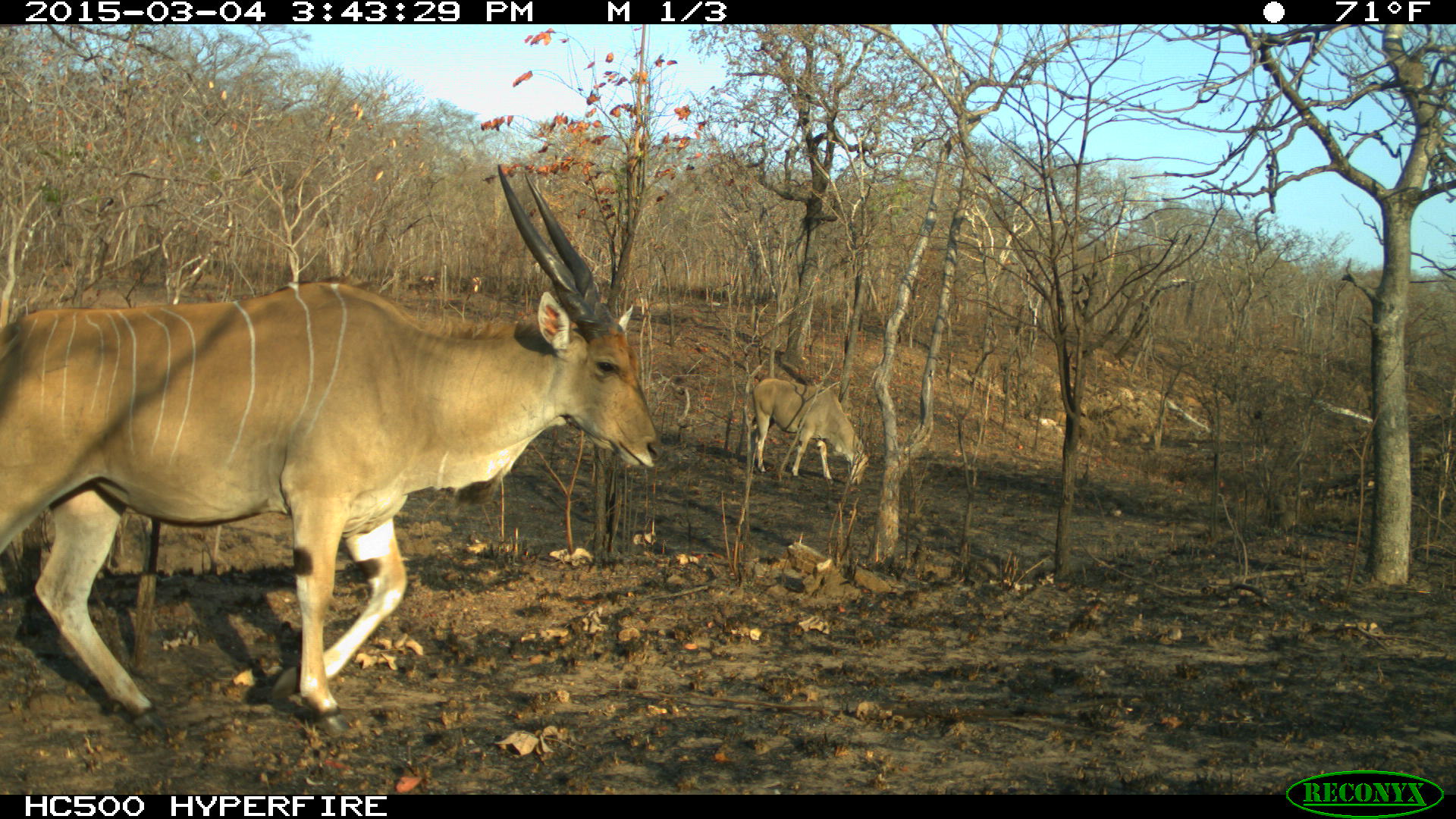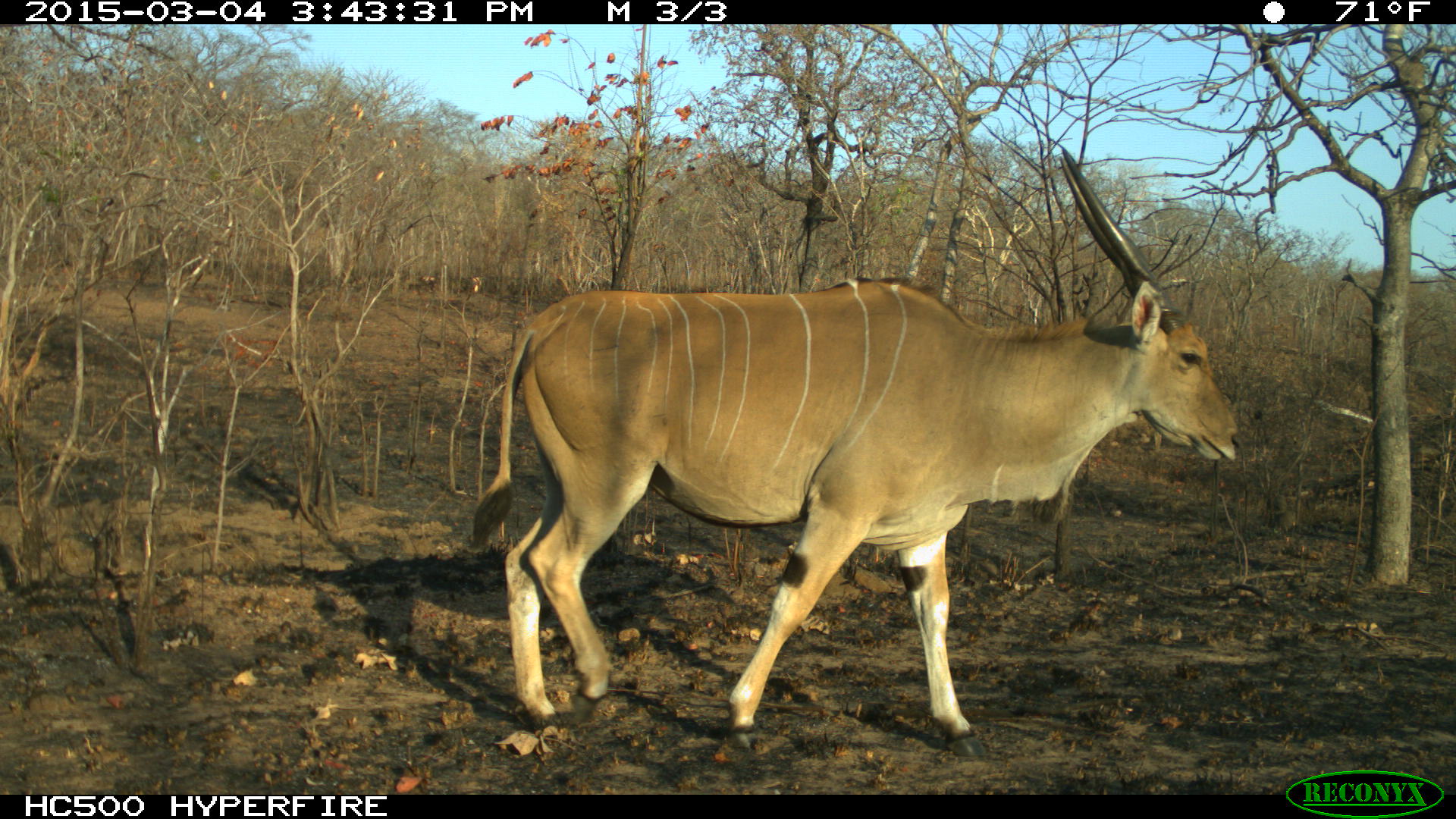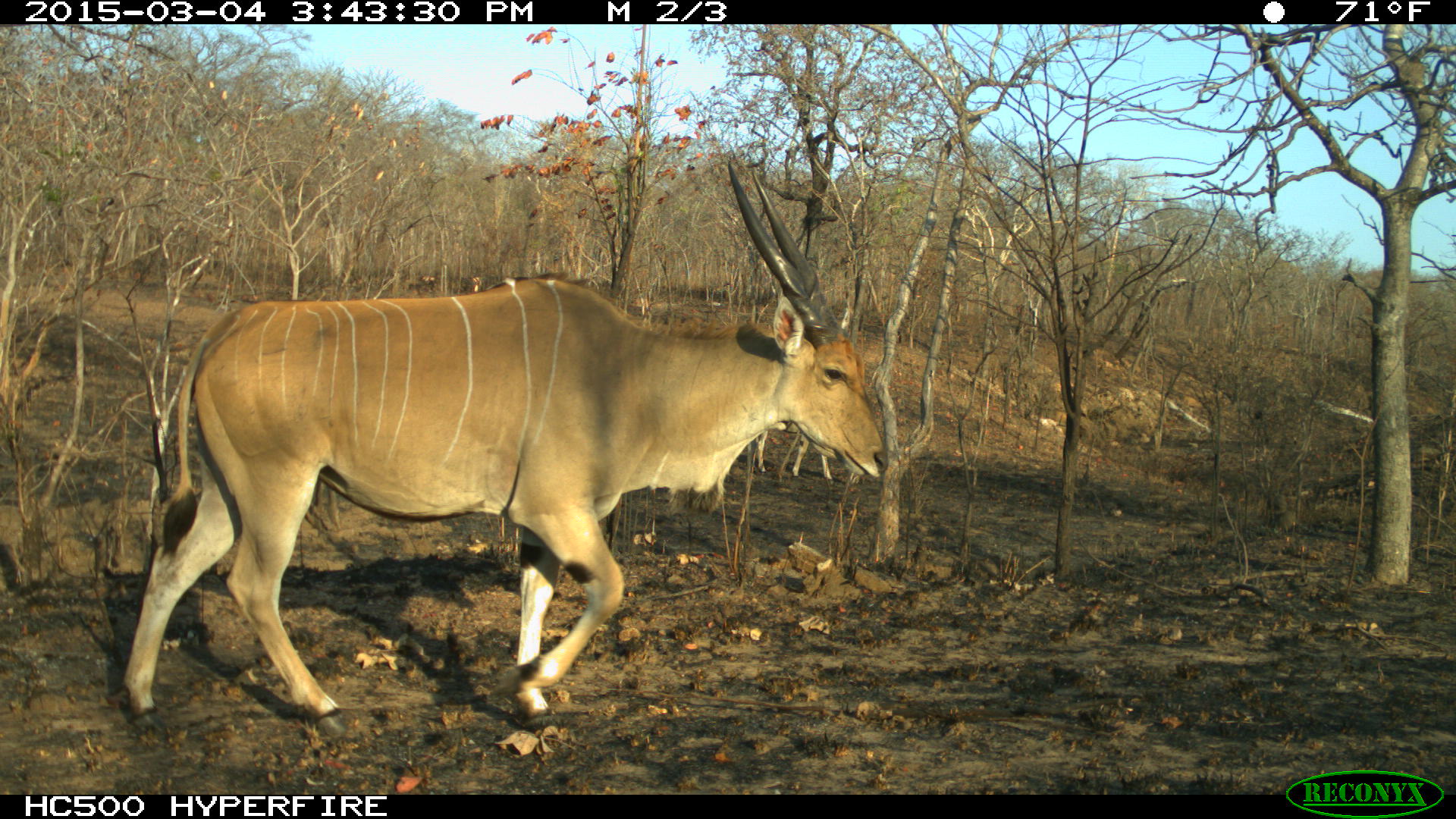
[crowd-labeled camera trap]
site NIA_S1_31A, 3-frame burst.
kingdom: Animalia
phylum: Chordata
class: Mammalia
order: Artiodactyla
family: Bovidae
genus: Tragelaphus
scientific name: Tragelaphus oryx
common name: eland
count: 2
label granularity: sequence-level